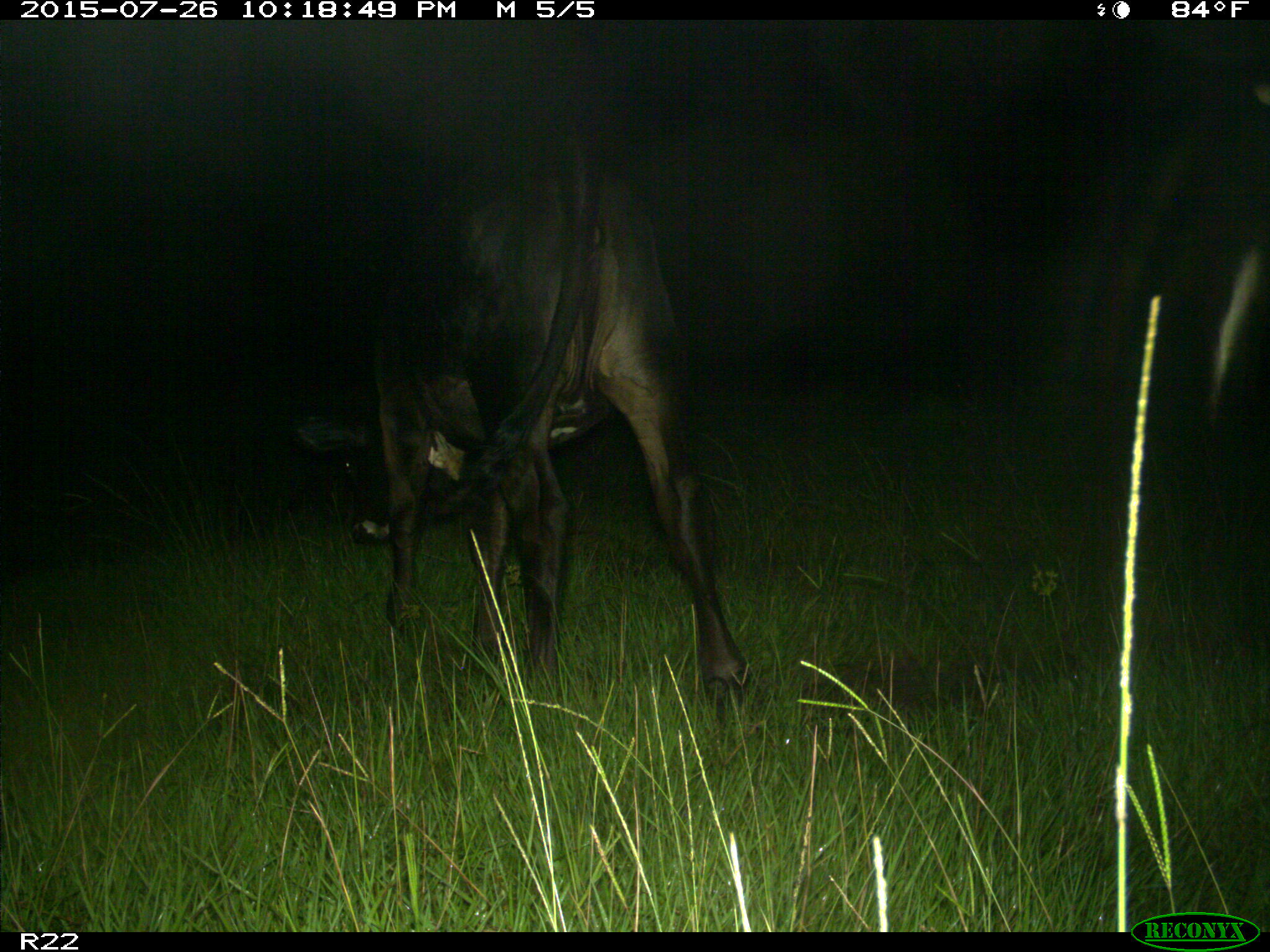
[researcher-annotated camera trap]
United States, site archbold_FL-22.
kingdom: Animalia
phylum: Chordata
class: Mammalia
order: Artiodactyla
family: Bovidae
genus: Bos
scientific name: Bos taurus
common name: domestic cow